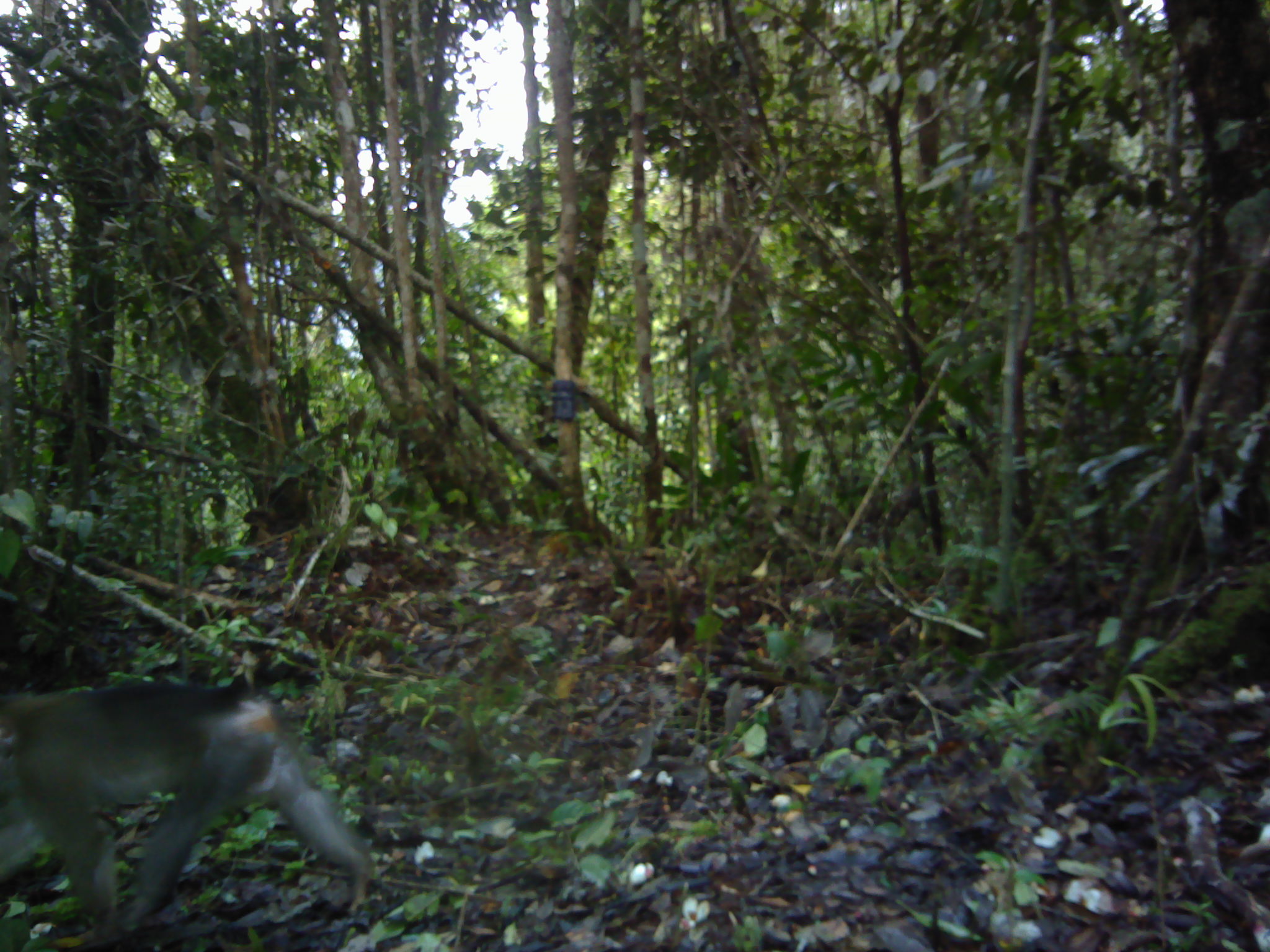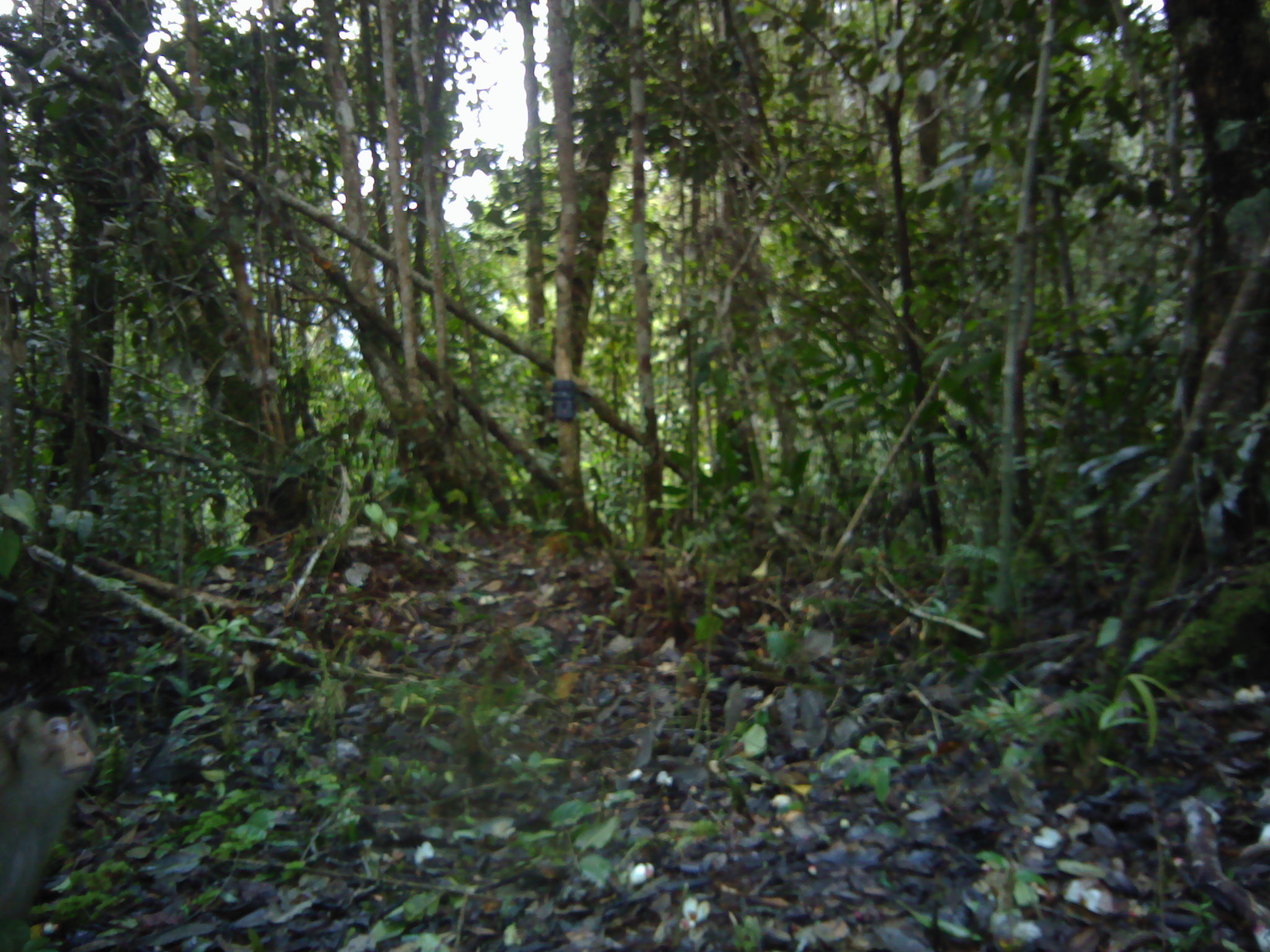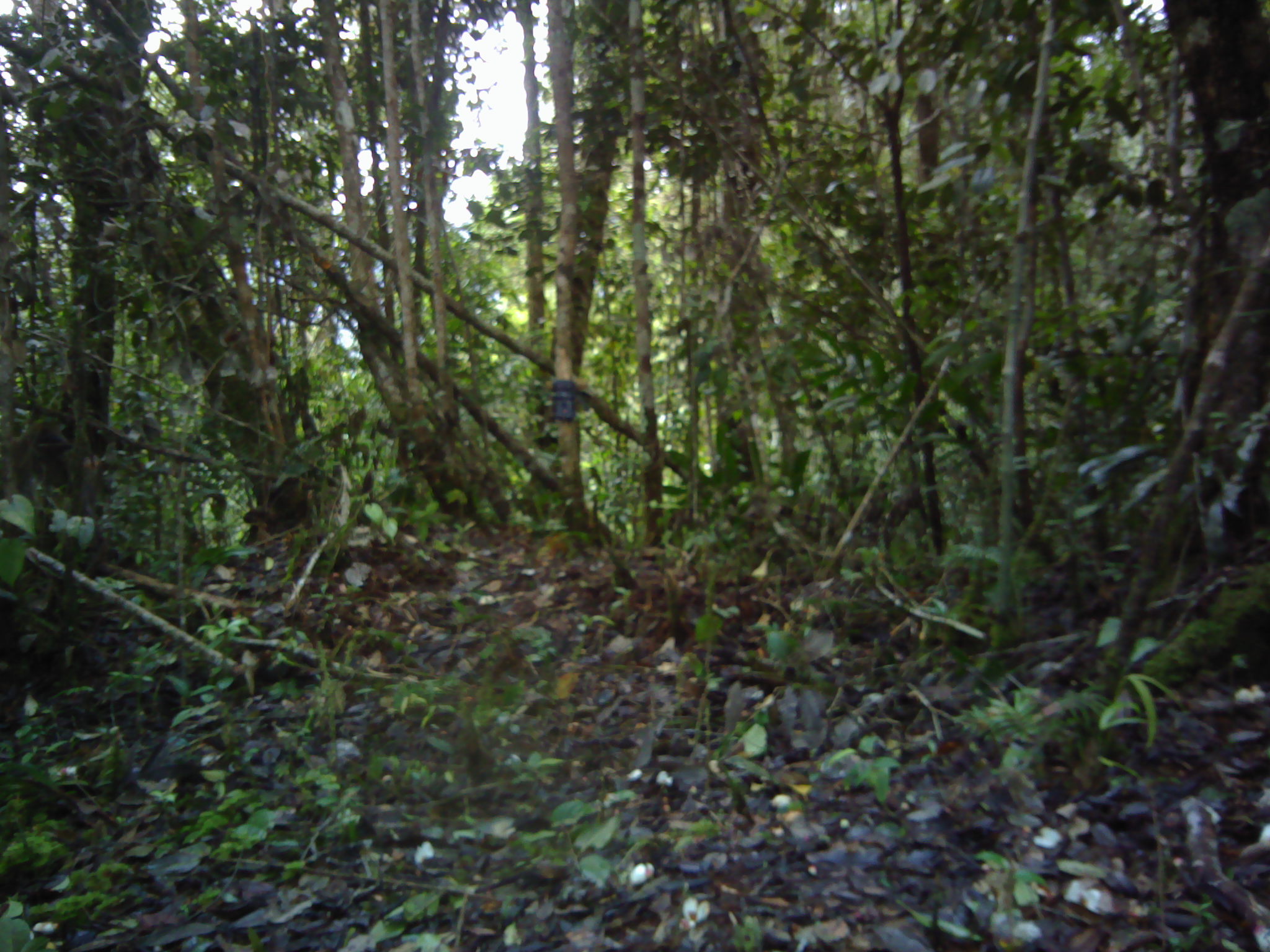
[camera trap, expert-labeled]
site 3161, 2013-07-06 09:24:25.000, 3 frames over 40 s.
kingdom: Animalia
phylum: Chordata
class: Mammalia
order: Primates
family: Cercopithecidae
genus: Macaca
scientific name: Macaca nemestrina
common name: southern pig-tailed macaque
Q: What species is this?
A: Macaca nemestrina (southern pig-tailed macaque).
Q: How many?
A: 1.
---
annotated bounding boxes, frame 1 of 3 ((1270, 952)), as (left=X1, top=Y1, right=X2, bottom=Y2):
macaca nemestrina: (left=0, top=674, right=379, bottom=945)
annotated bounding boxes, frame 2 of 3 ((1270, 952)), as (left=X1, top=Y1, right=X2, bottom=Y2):
macaca nemestrina: (left=0, top=694, right=109, bottom=952)